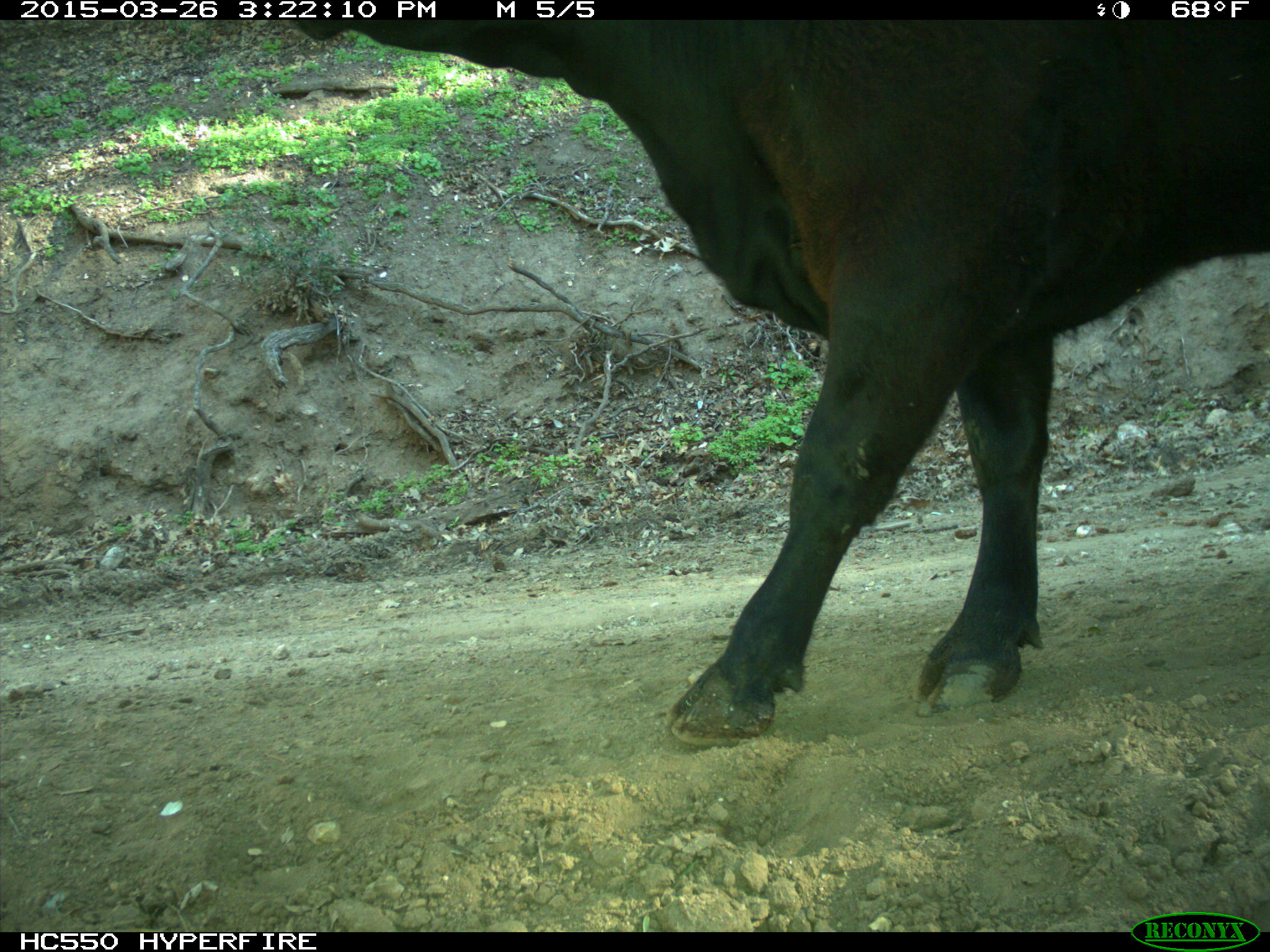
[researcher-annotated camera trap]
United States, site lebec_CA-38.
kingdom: Animalia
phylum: Chordata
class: Mammalia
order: Artiodactyla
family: Bovidae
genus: Bos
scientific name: Bos taurus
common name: domestic cow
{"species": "Bos taurus (domestic cow)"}